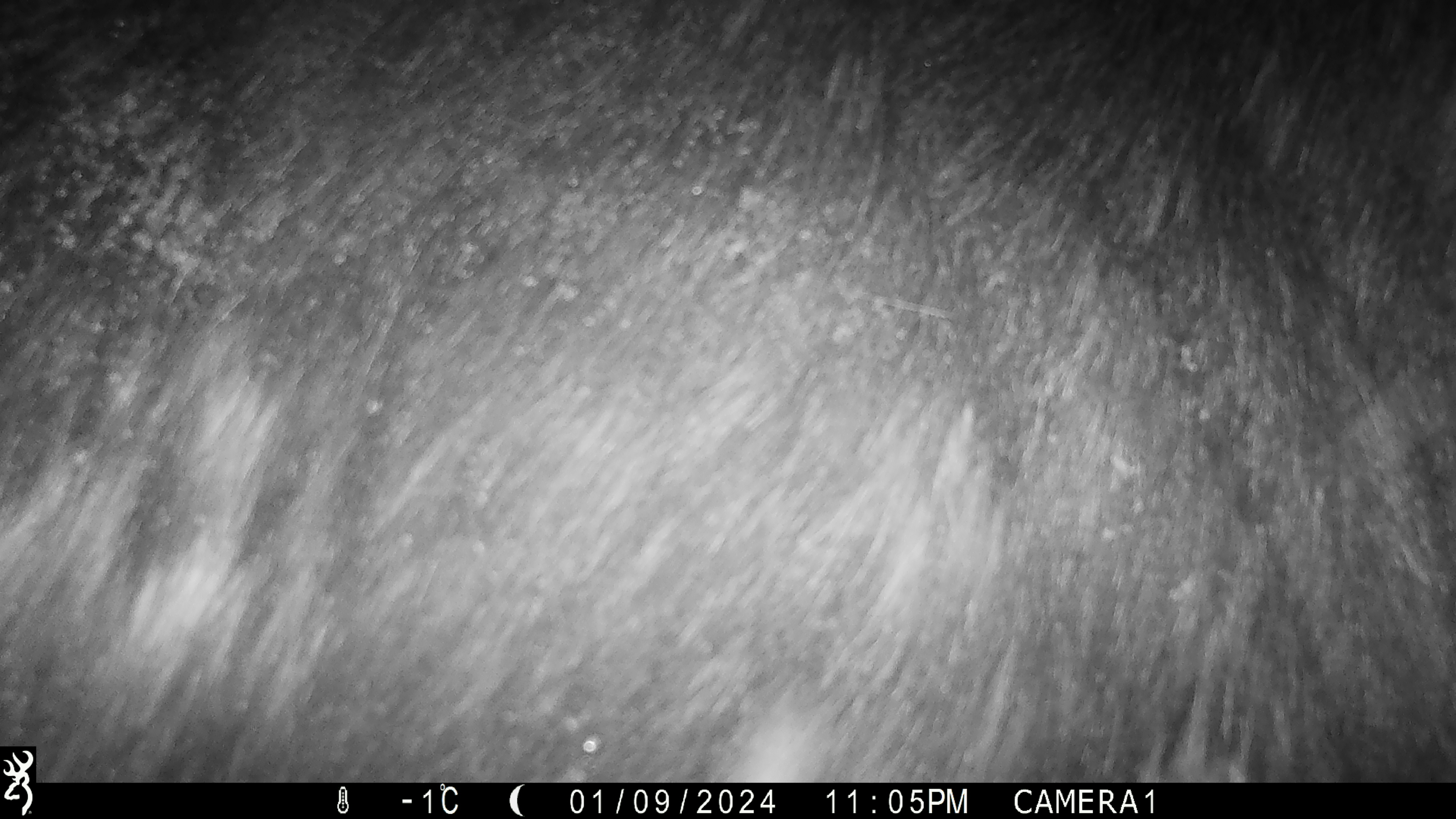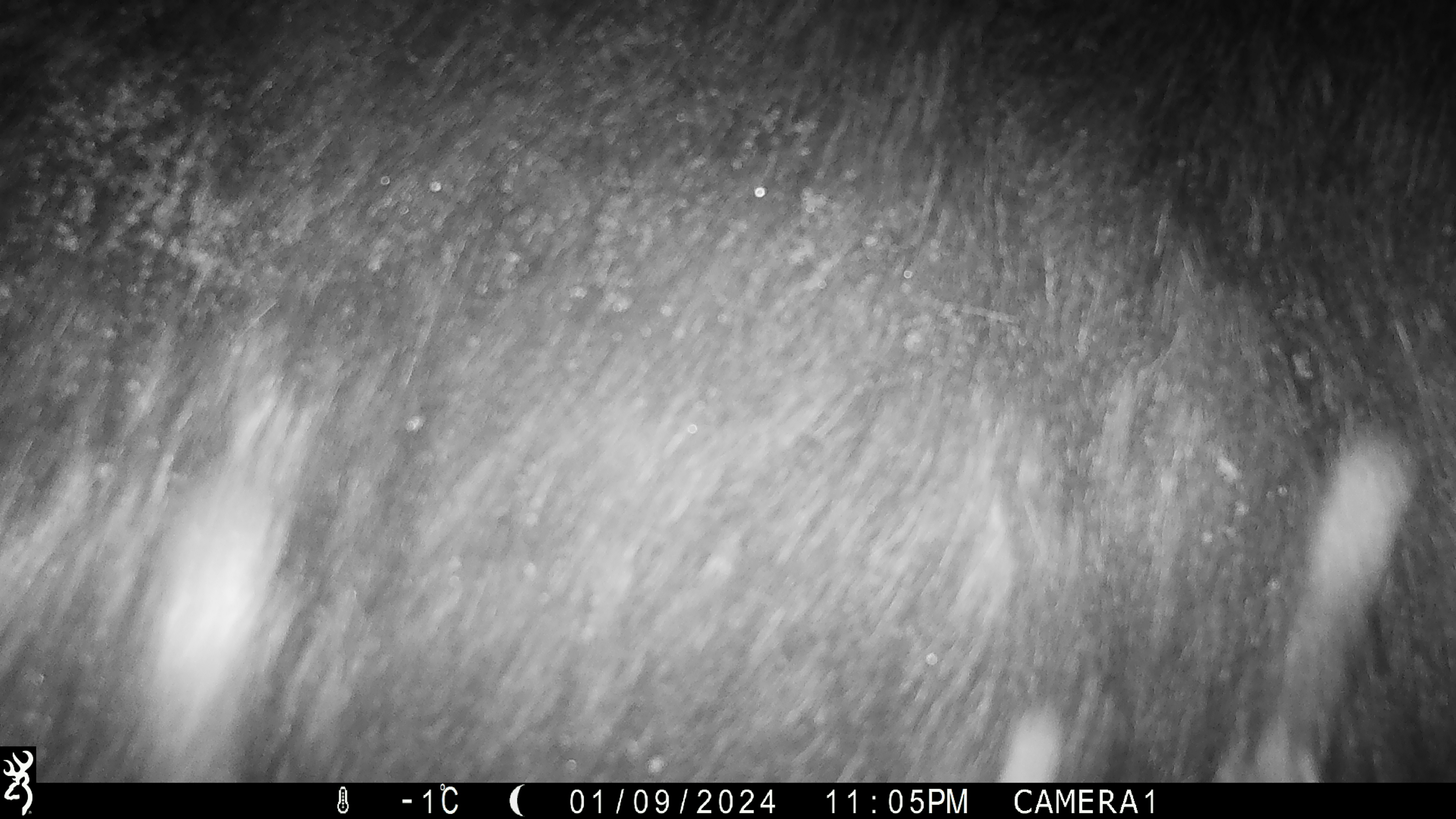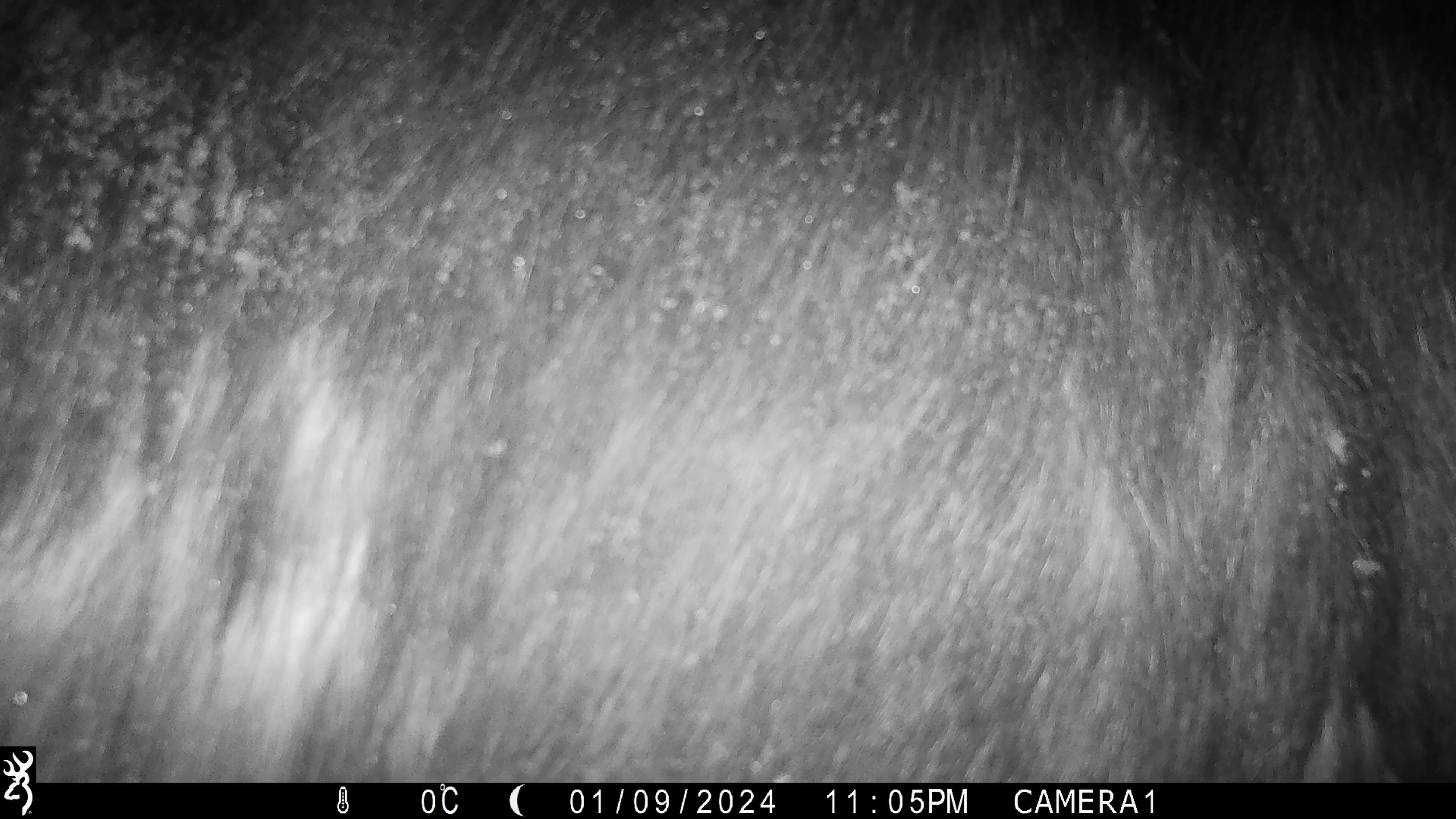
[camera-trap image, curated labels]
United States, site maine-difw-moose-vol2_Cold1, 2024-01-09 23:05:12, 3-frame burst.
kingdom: Animalia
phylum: Chordata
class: Mammalia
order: Artiodactyla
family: Cervidae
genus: Alces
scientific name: Alces alces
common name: moose